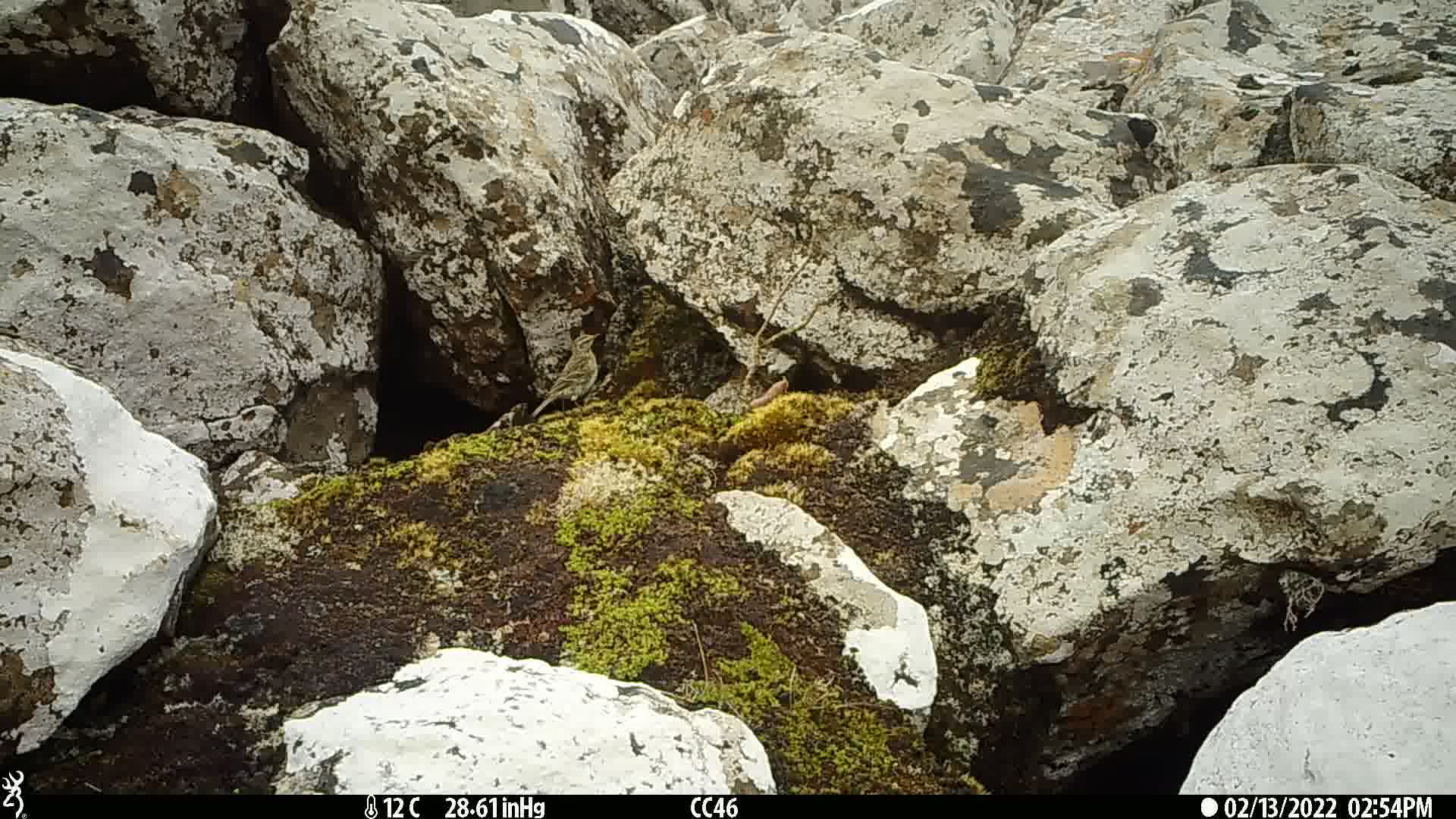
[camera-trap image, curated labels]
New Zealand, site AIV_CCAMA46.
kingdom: Animalia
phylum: Chordata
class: Aves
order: Passeriformes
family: Motacillidae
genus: Anthus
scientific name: Anthus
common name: pipit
Pipit (Anthus).